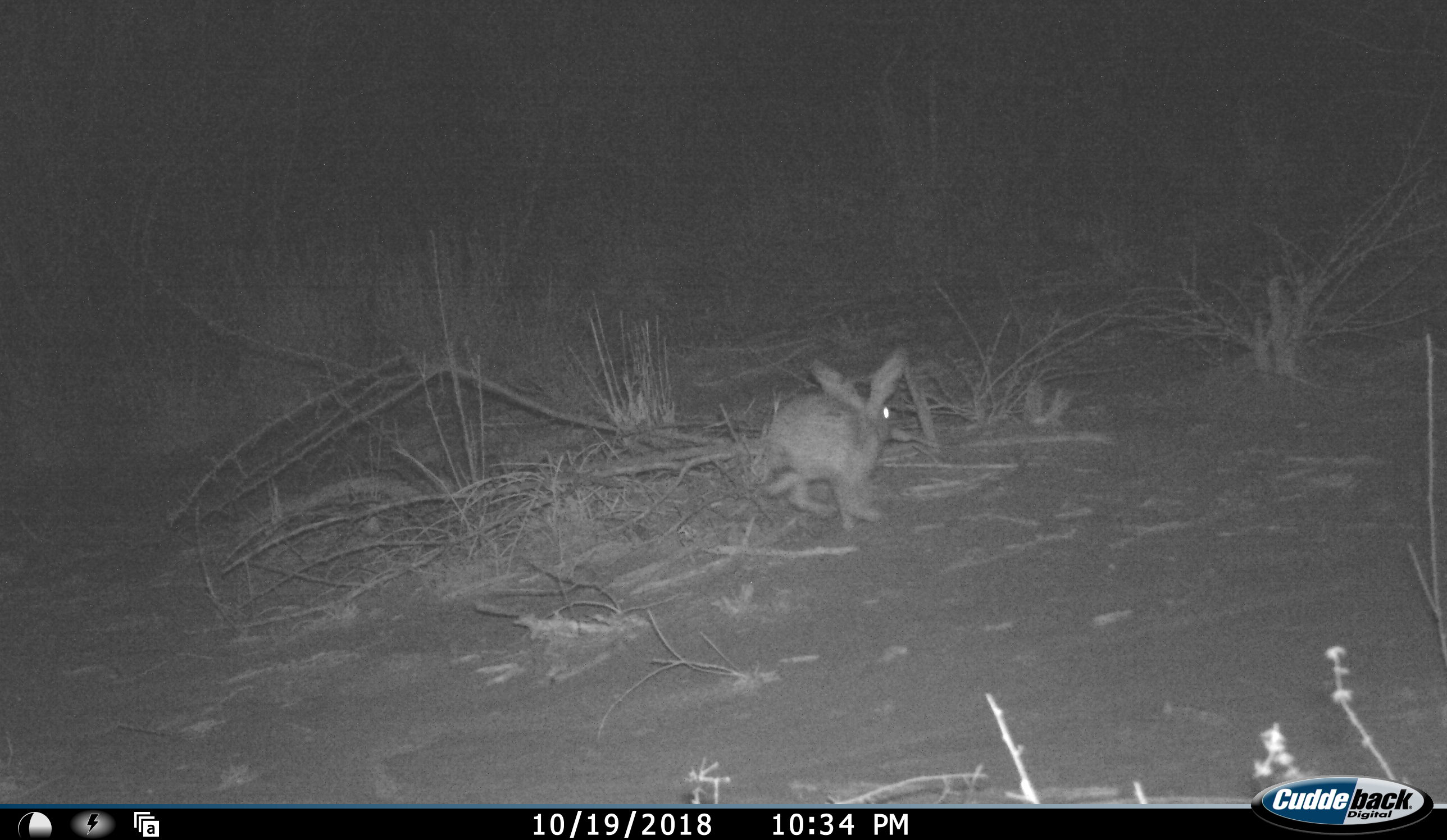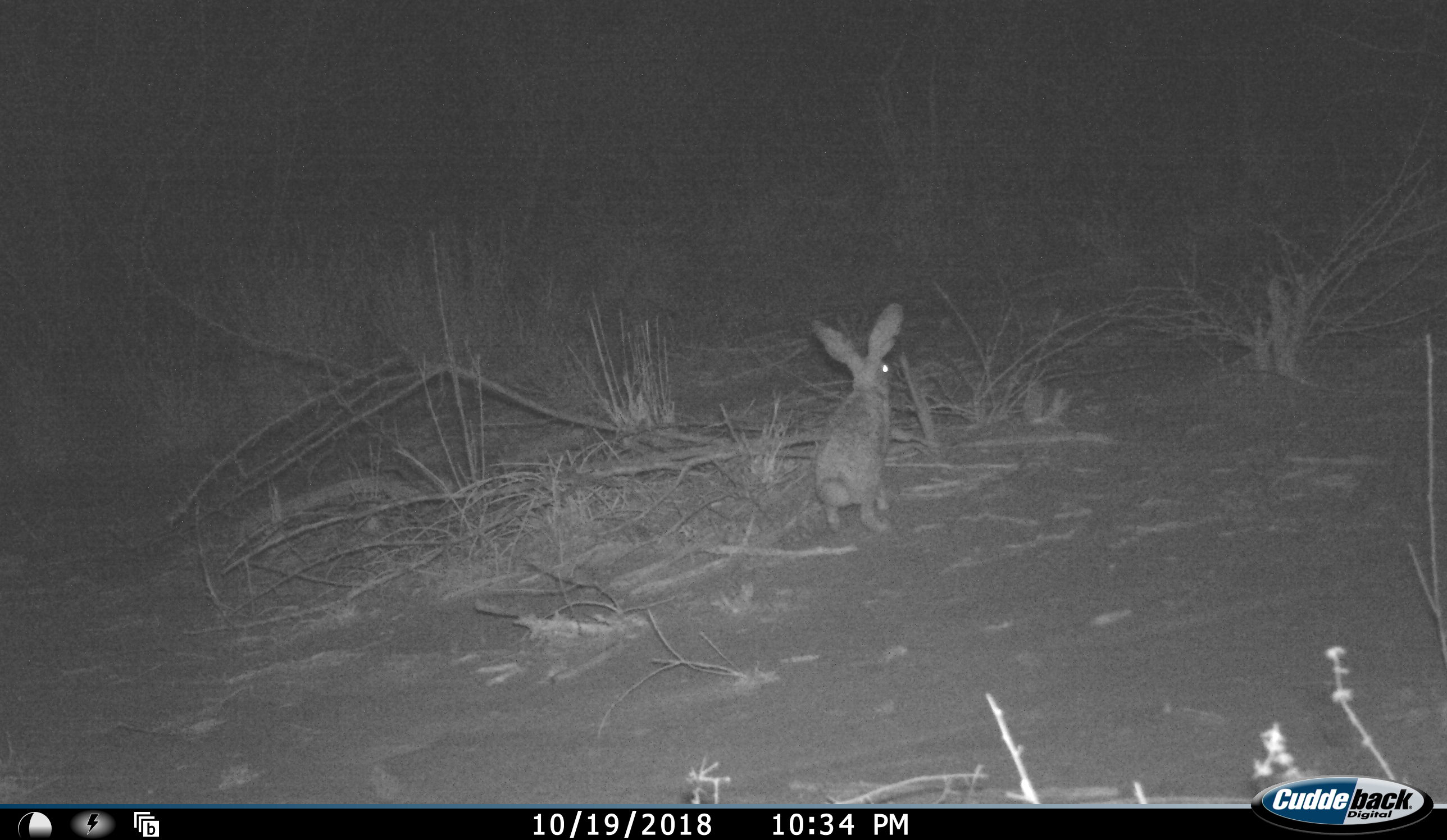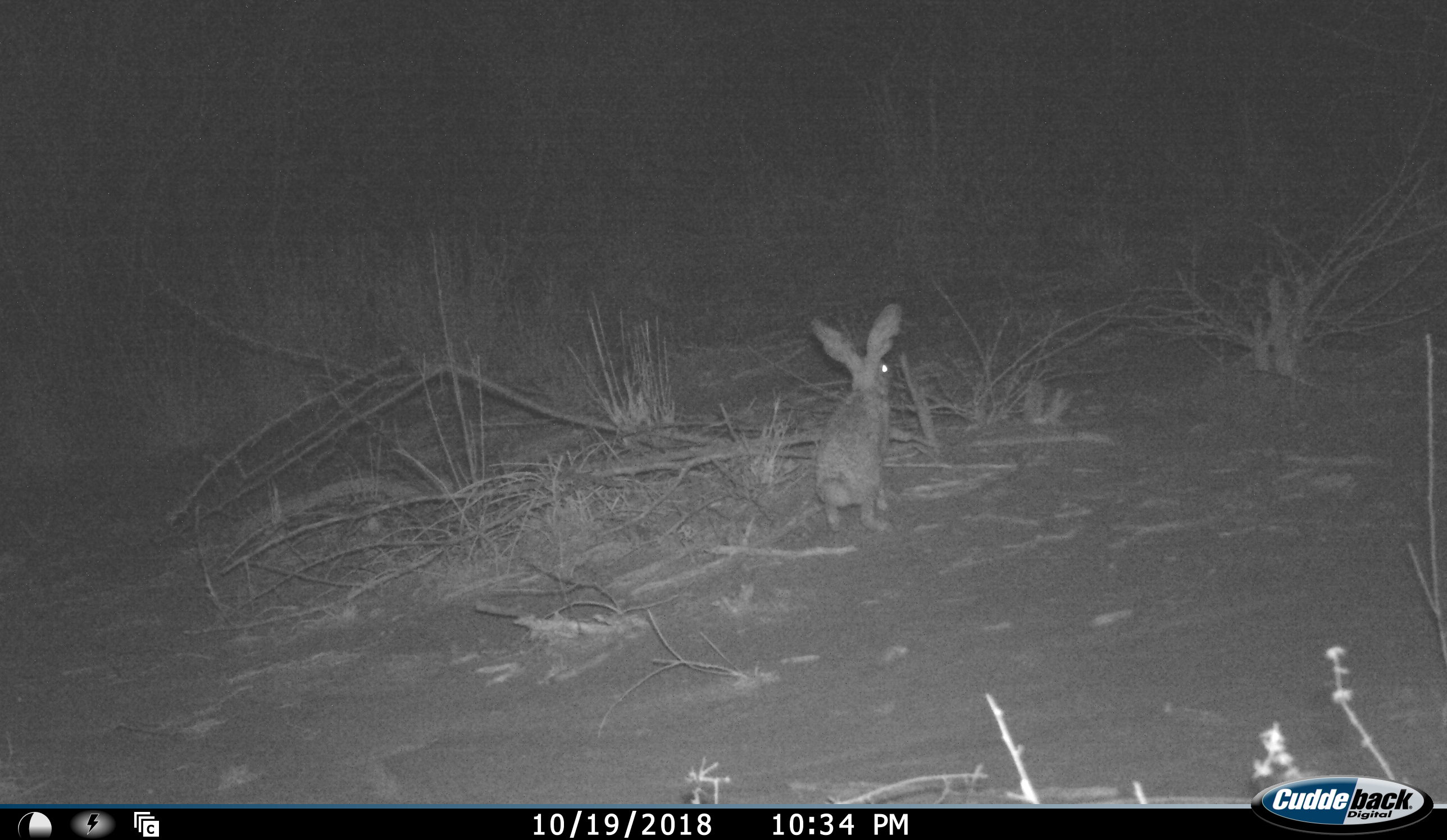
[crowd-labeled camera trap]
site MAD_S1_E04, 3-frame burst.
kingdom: Animalia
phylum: Chordata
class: Mammalia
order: Lagomorpha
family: Leporidae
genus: Lepus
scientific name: Lepus capensis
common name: cape hare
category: harecape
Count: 1.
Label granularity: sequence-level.